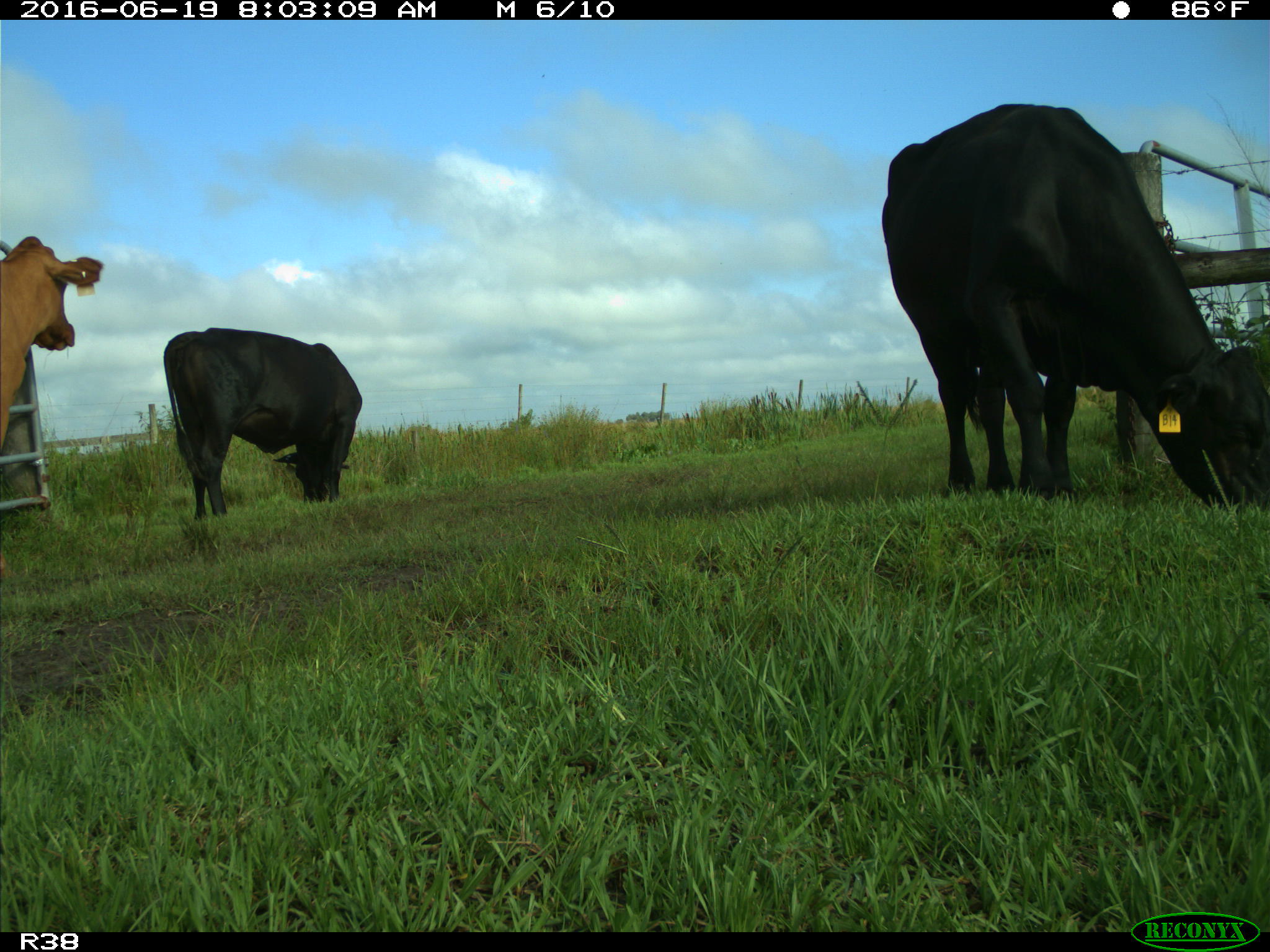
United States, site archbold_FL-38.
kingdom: Animalia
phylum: Chordata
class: Mammalia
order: Artiodactyla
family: Bovidae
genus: Bos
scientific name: Bos taurus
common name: domestic cow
Bos taurus (domestic cow).